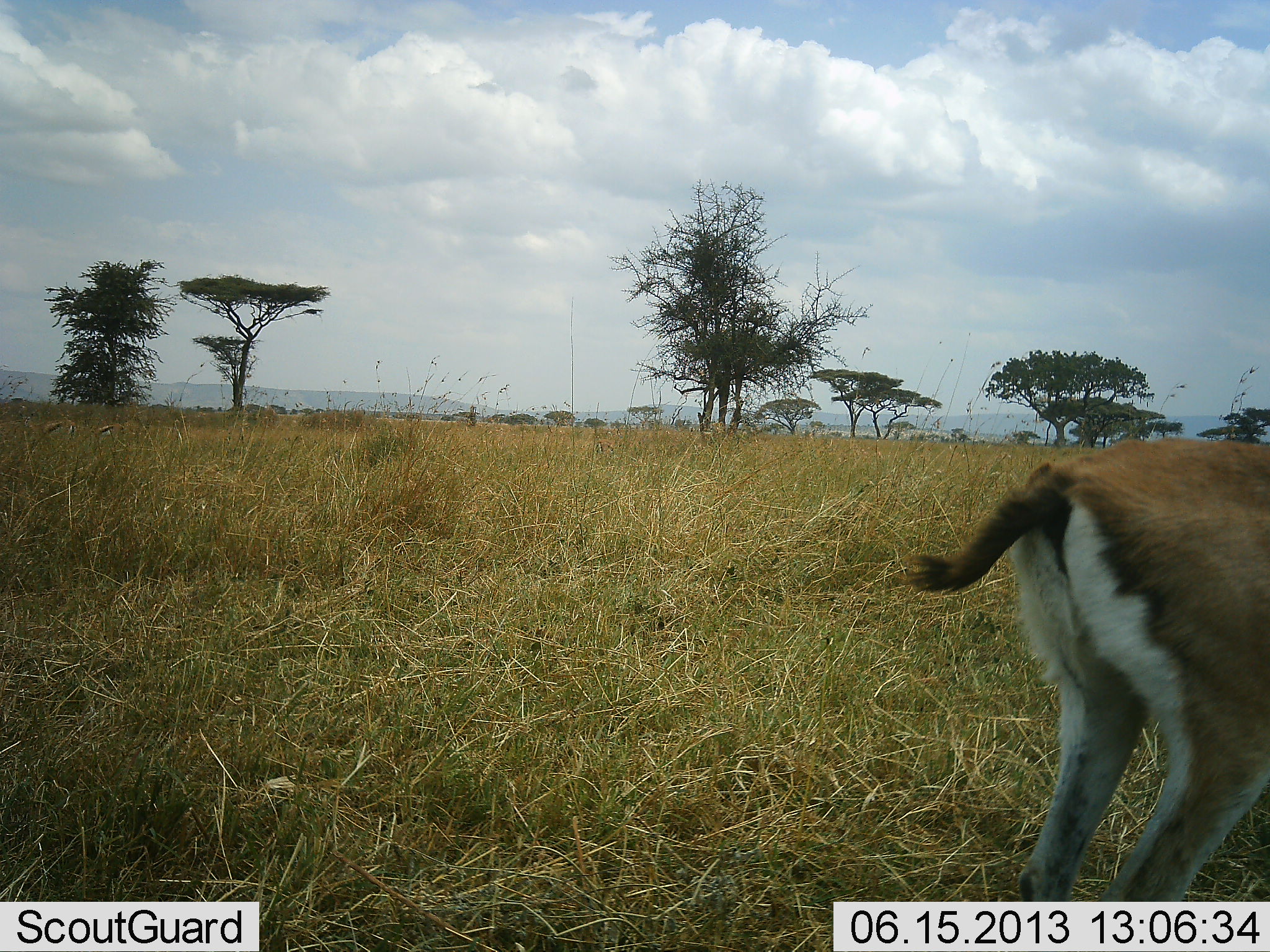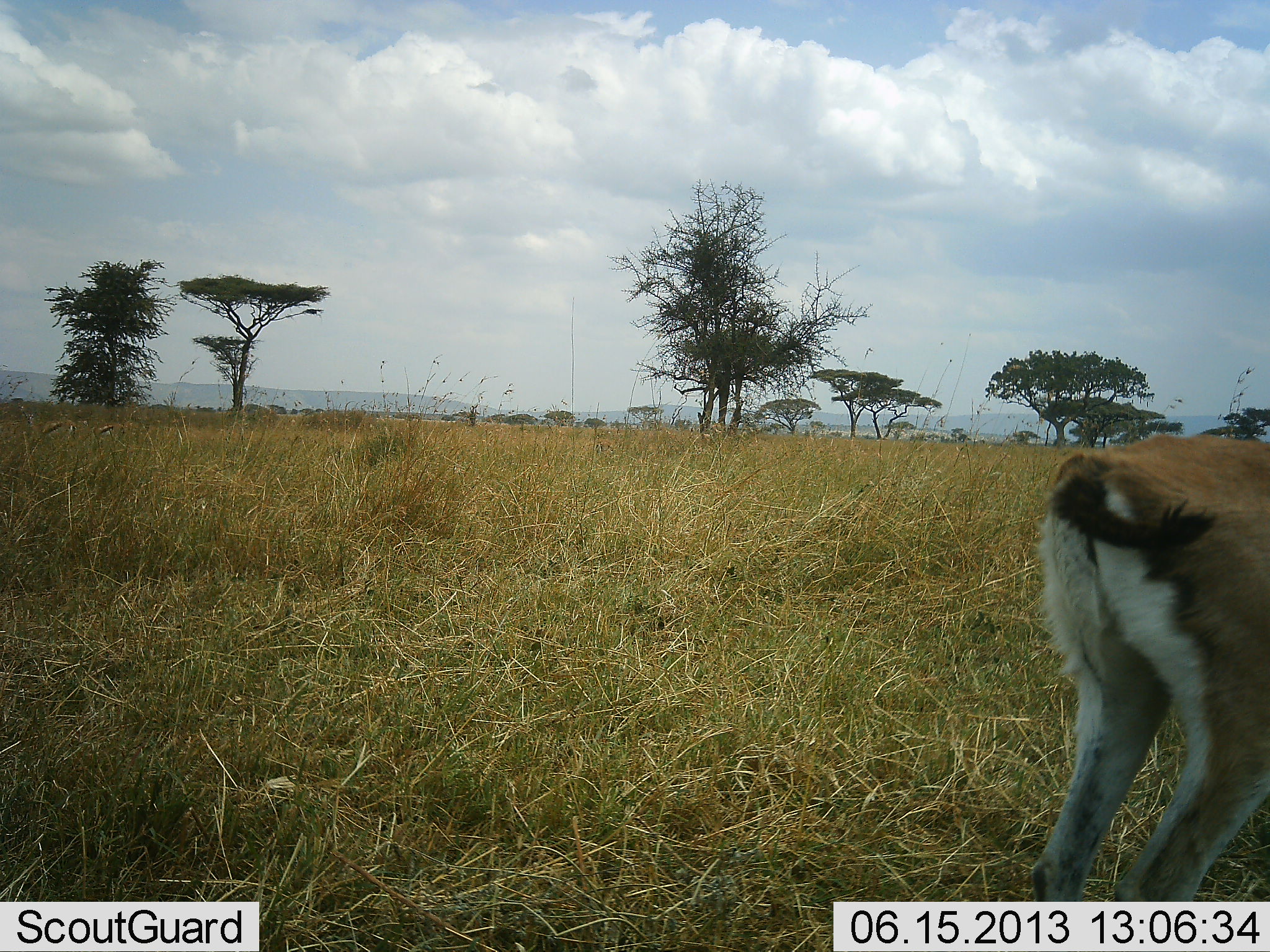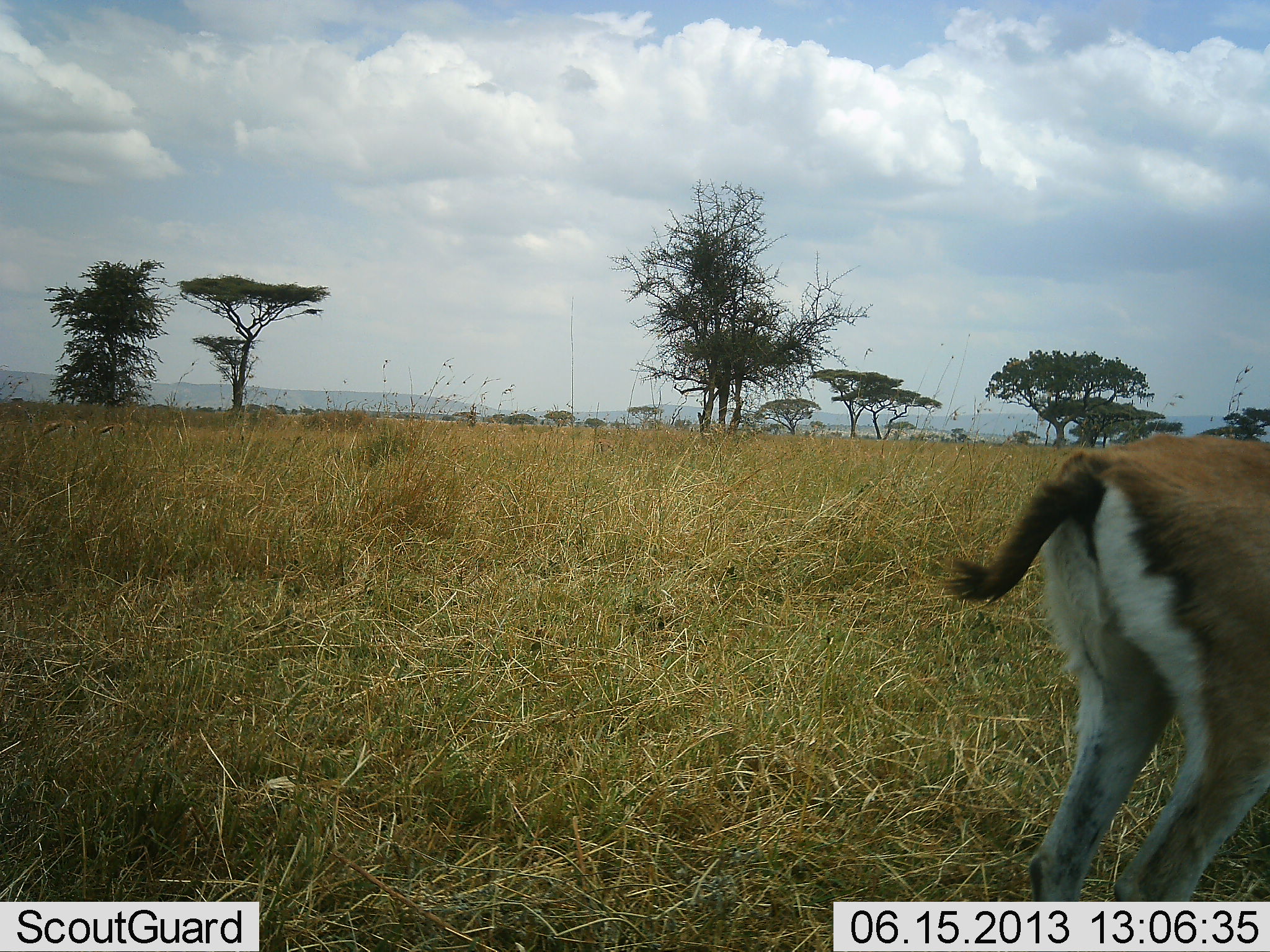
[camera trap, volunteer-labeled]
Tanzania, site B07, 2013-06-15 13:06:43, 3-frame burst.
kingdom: Animalia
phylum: Chordata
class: Mammalia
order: Artiodactyla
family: Bovidae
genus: Eudorcas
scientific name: Eudorcas thomsonii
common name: thomson's gazelle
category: gazellethomsons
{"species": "gazellethomsons (thomson's gazelle) (Eudorcas thomsonii)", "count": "1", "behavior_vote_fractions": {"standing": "80%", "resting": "0%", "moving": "0%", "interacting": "0%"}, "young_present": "0%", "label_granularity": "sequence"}